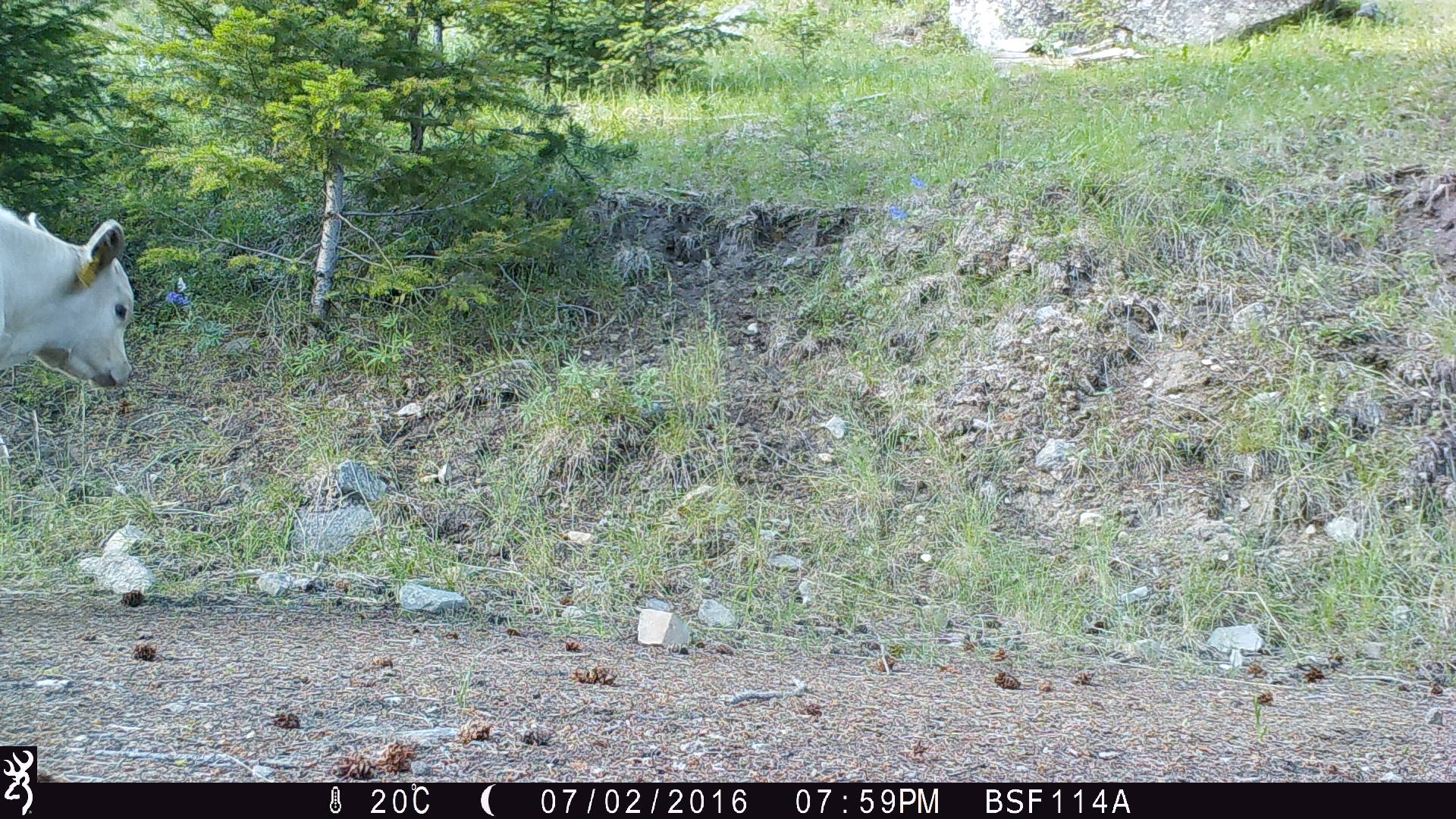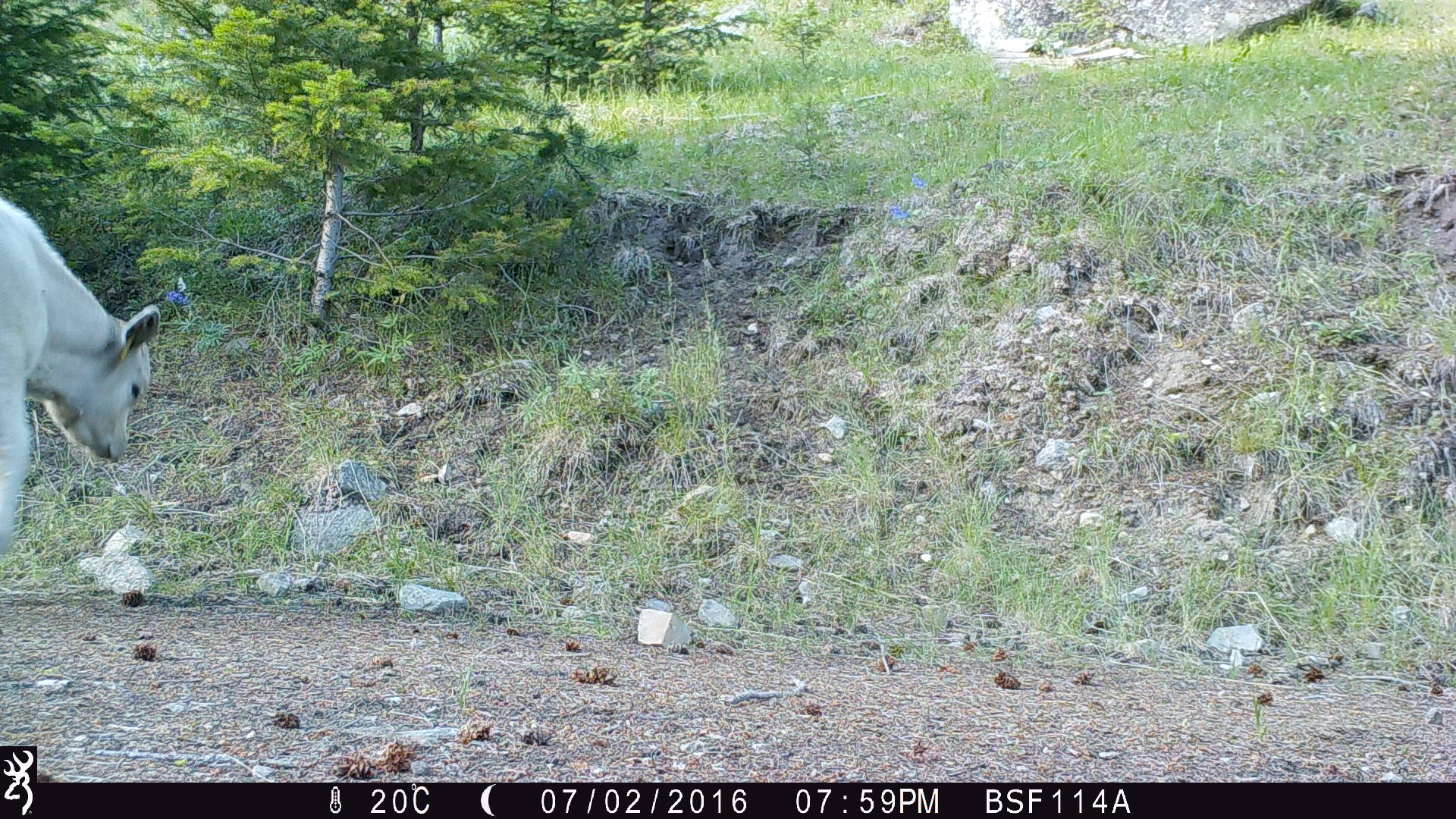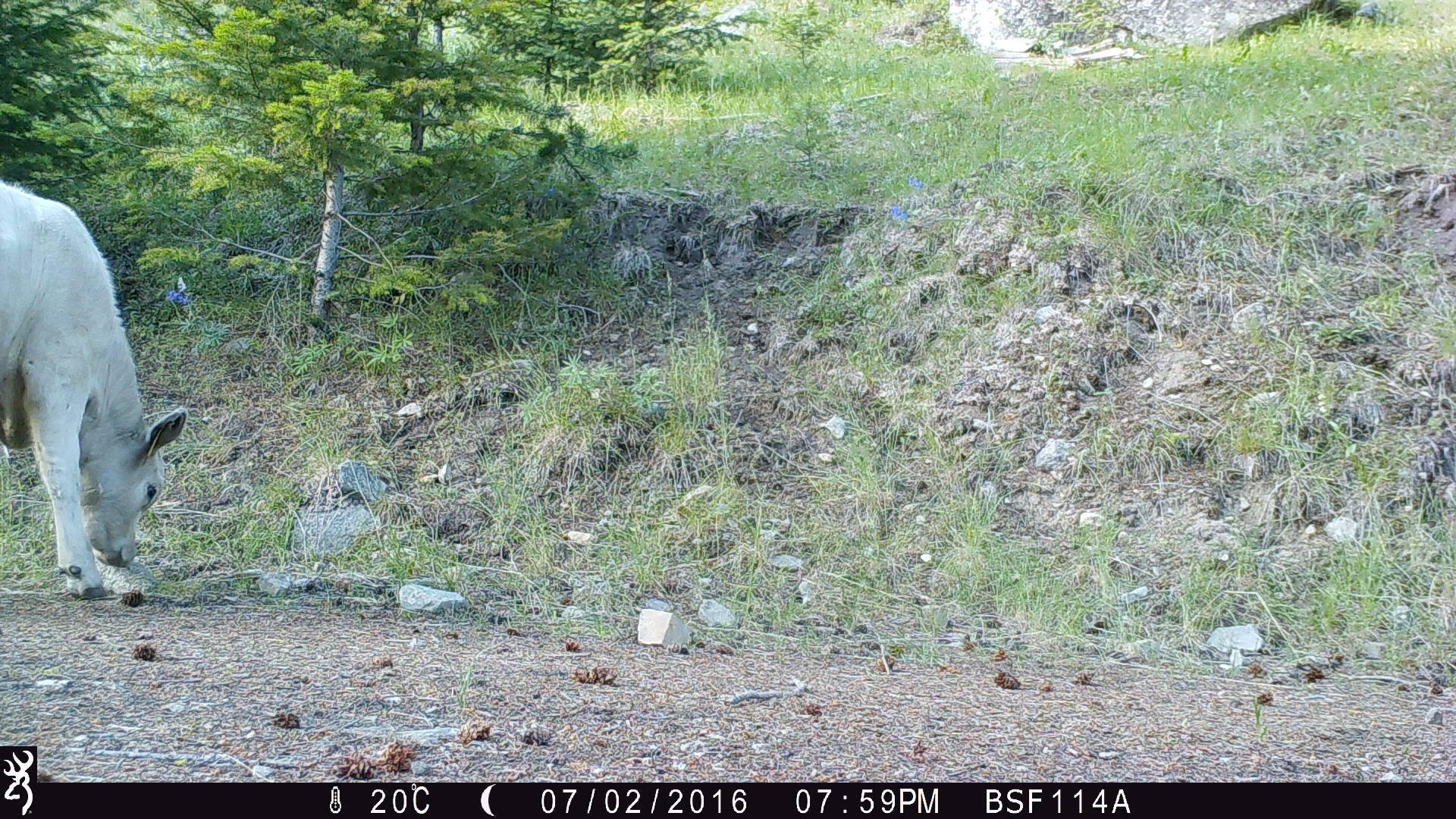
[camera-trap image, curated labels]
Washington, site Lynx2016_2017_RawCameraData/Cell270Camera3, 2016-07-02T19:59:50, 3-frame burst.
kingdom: Animalia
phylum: Chordata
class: Mammalia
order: Artiodactyla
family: Bovidae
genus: Bos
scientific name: Bos taurus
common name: domestic cattle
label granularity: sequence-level